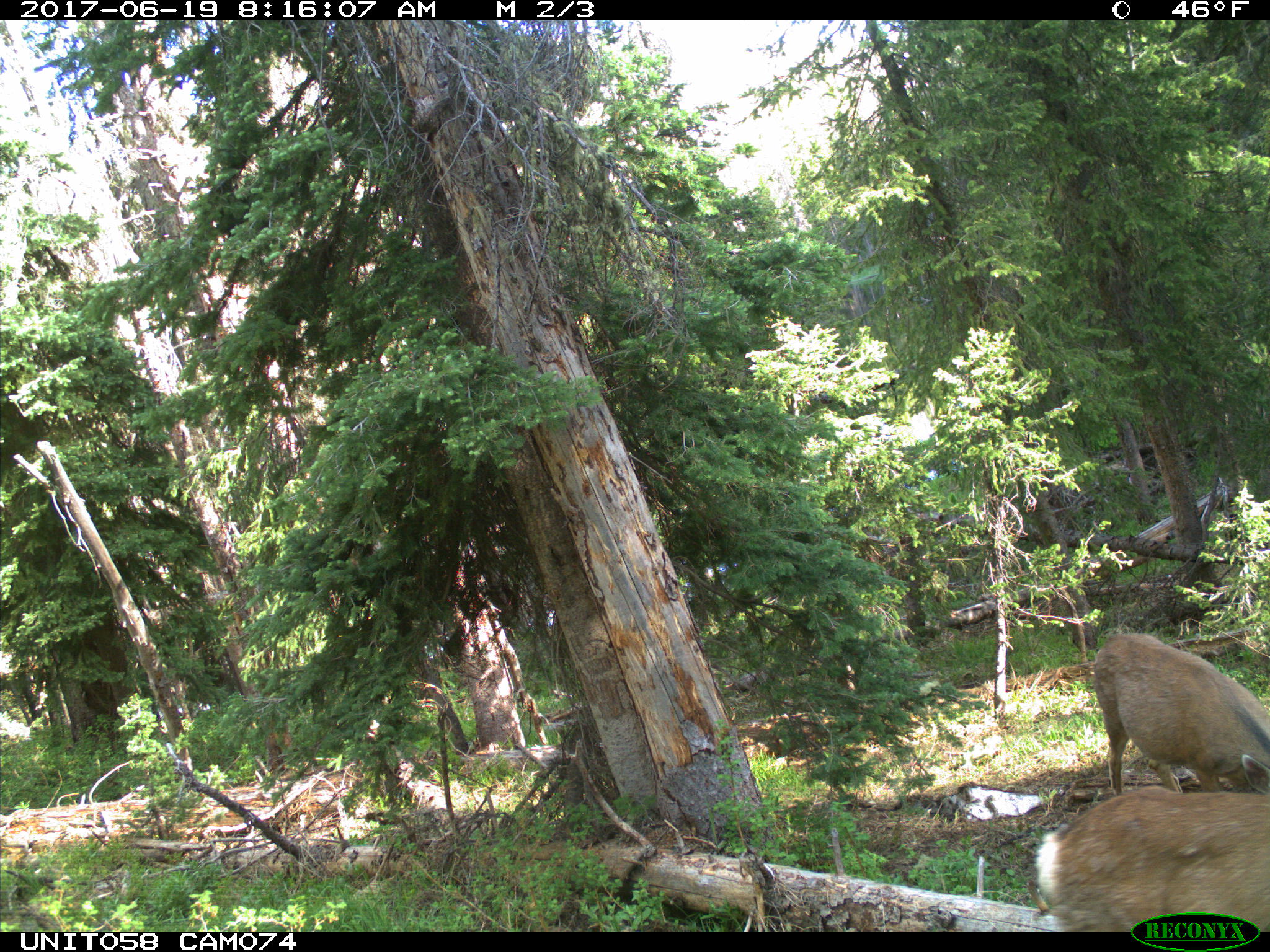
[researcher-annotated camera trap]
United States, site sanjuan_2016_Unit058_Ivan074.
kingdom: Animalia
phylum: Chordata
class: Mammalia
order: Artiodactyla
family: Cervidae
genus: Odocoileus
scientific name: Odocoileus hemionus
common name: mule deer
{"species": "Odocoileus hemionus (mule deer)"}